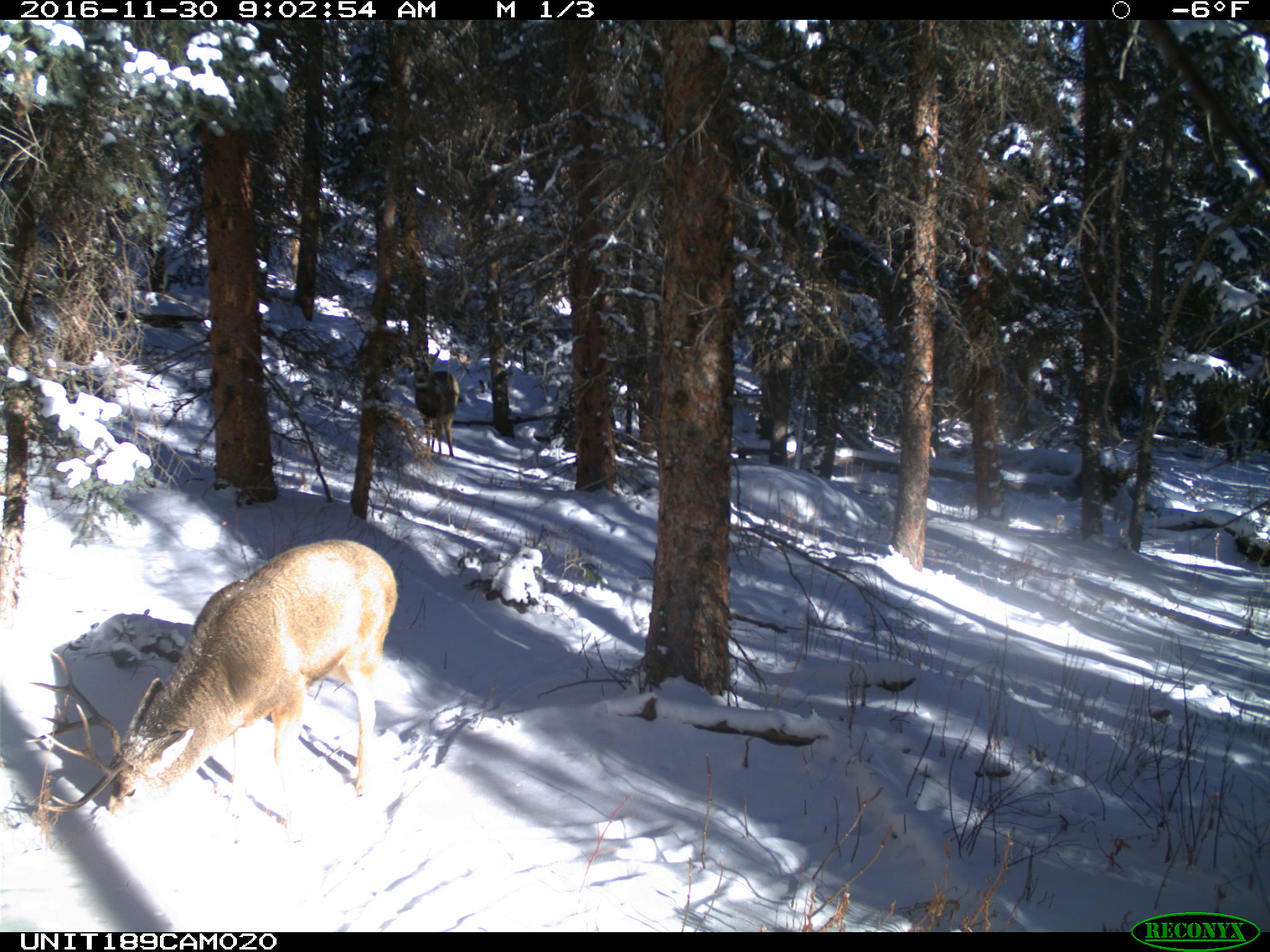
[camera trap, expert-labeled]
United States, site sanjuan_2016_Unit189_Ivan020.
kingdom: Animalia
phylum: Chordata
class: Mammalia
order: Artiodactyla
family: Cervidae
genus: Odocoileus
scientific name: Odocoileus hemionus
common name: mule deer